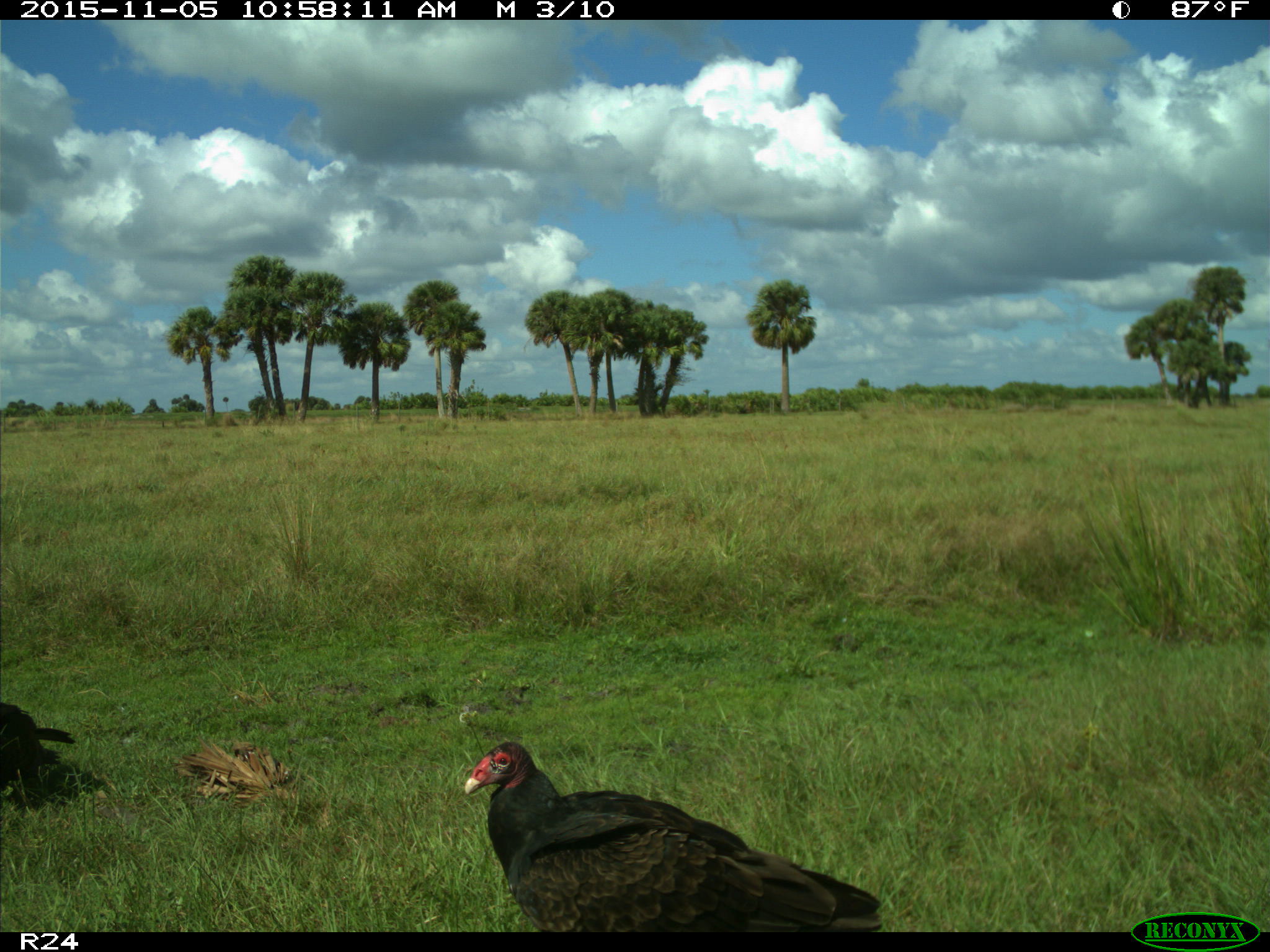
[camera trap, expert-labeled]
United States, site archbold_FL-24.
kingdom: Animalia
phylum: Chordata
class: Aves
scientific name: Aves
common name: birds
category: unidentified bird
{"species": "unidentified bird (birds) (Aves)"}